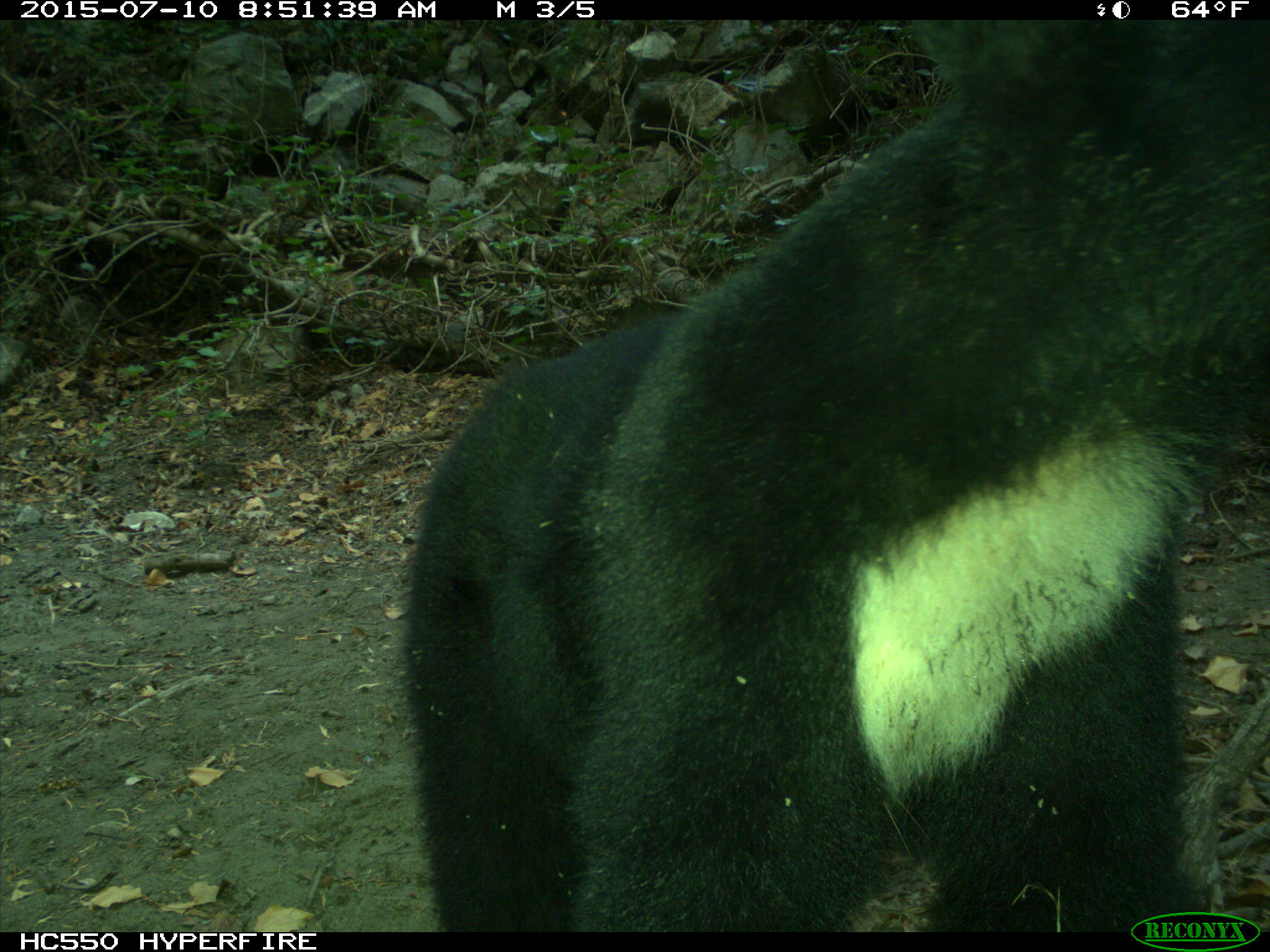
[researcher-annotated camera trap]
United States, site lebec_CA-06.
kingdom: Animalia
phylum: Chordata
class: Mammalia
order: Carnivora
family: Ursidae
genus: Ursus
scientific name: Ursus americanus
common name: american black bear